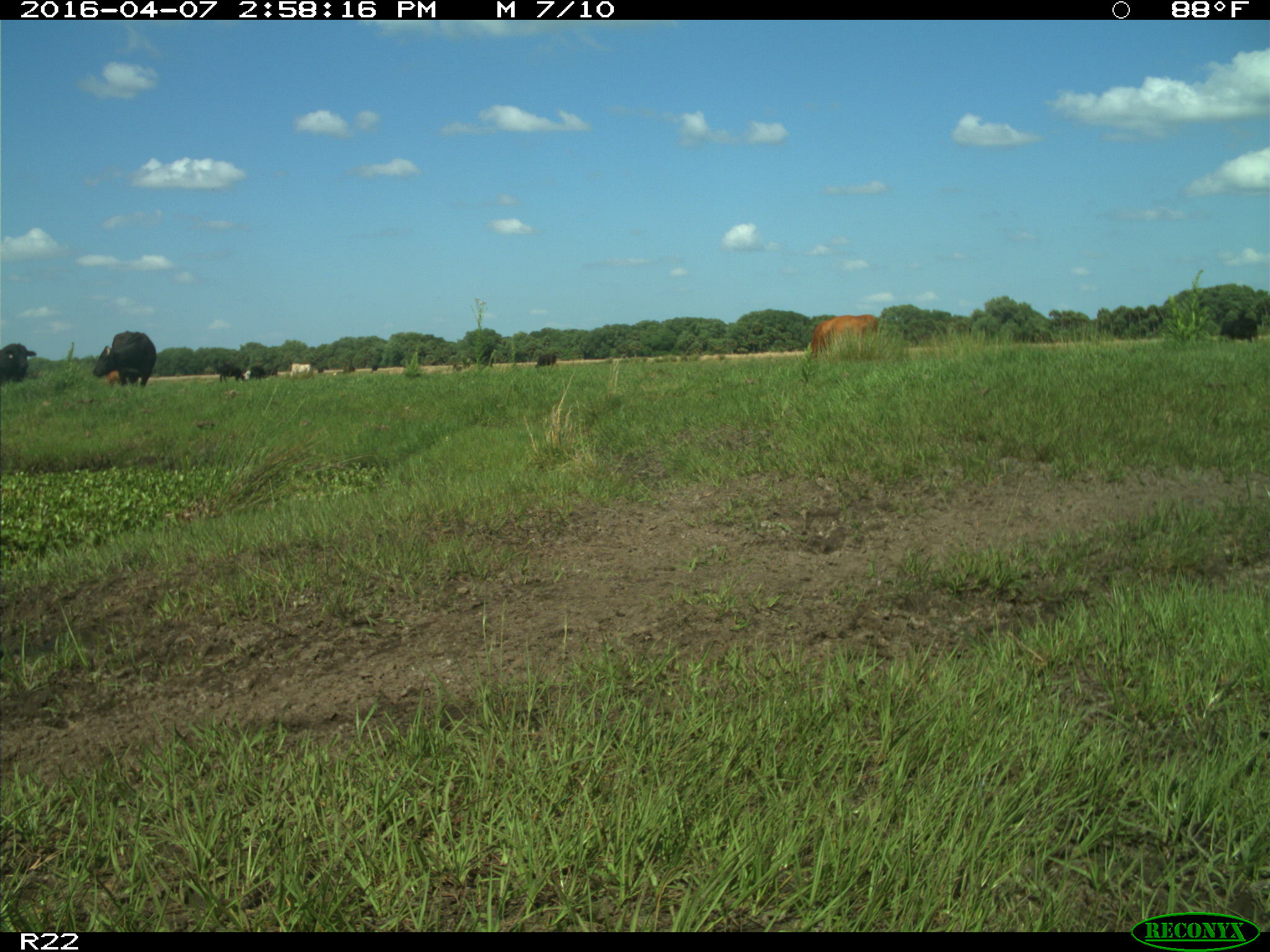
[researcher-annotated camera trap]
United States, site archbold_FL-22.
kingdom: Animalia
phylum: Chordata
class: Mammalia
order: Artiodactyla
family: Bovidae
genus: Bos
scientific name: Bos taurus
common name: domestic cow